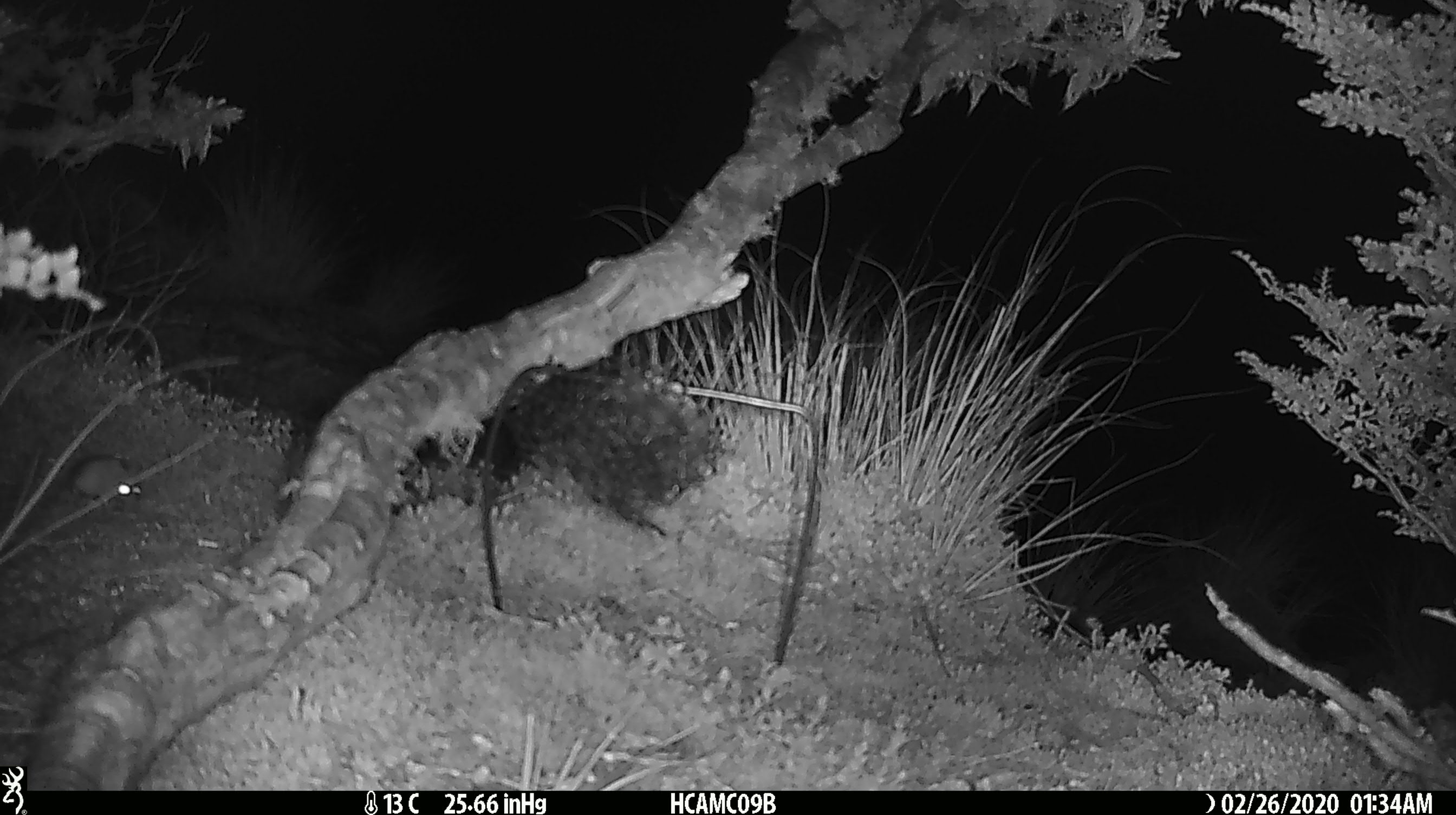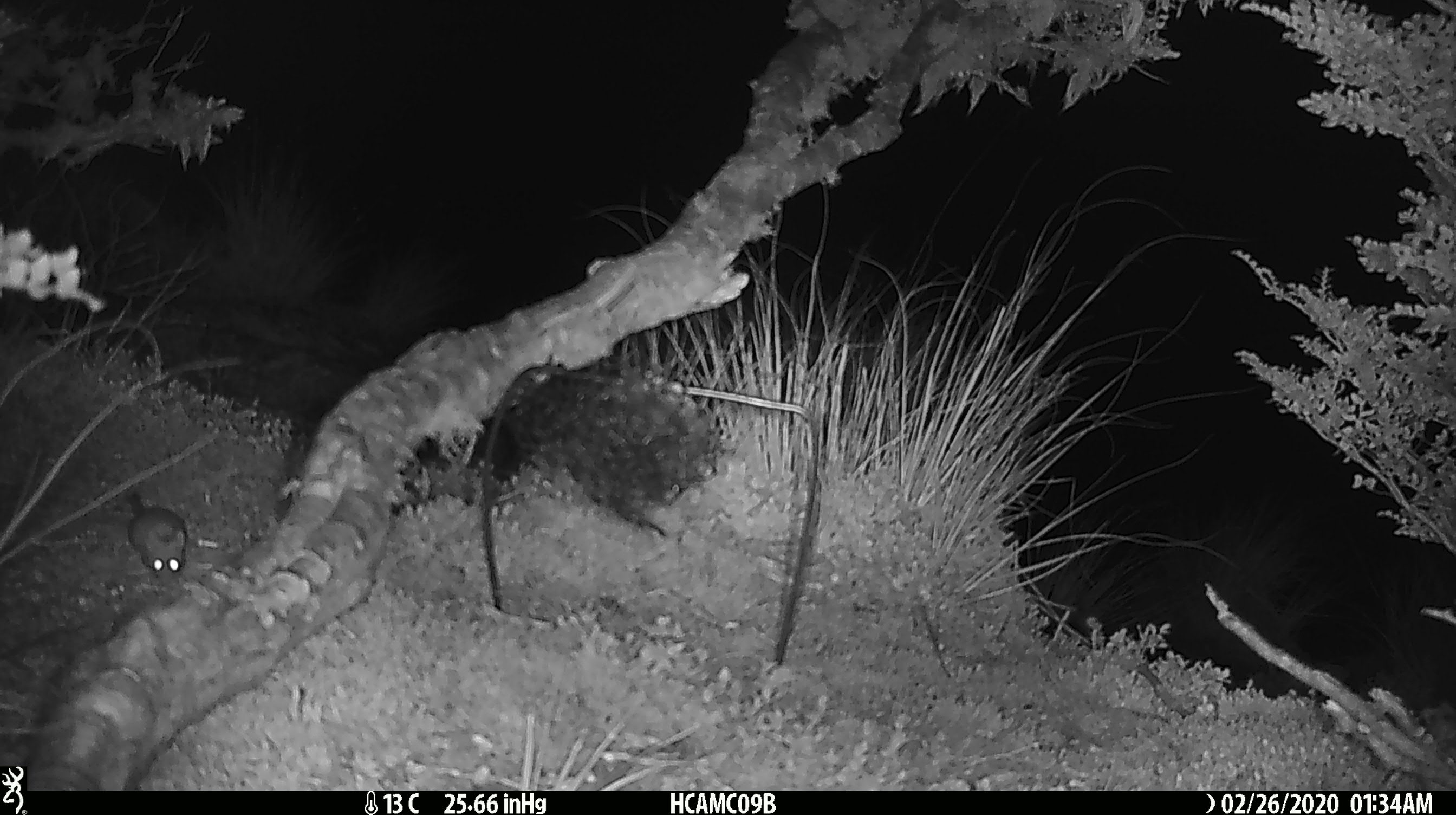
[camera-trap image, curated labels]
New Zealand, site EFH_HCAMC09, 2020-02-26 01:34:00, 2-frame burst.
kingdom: Animalia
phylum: Chordata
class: Mammalia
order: Rodentia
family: Muridae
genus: Mus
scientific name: Mus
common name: mouse